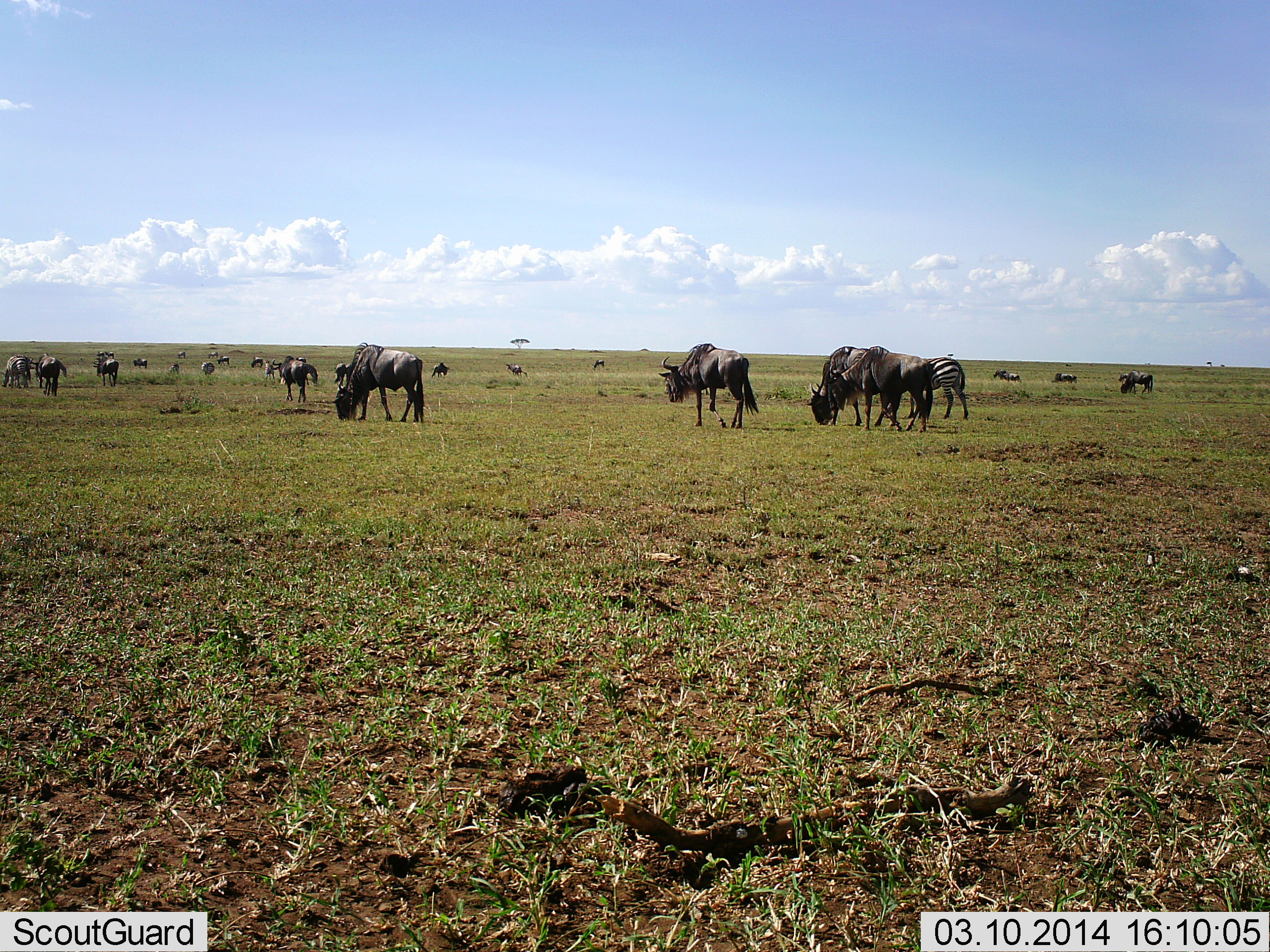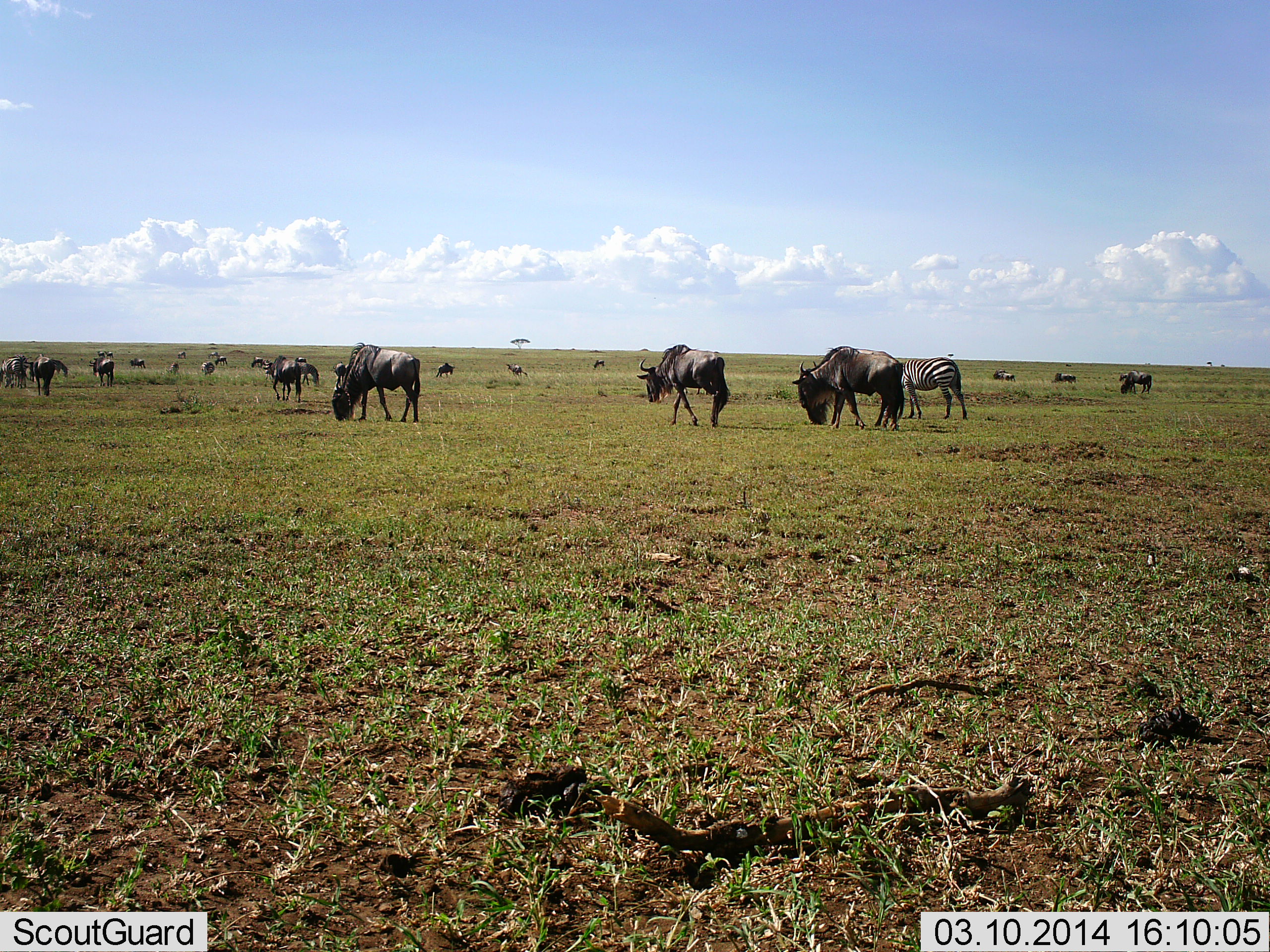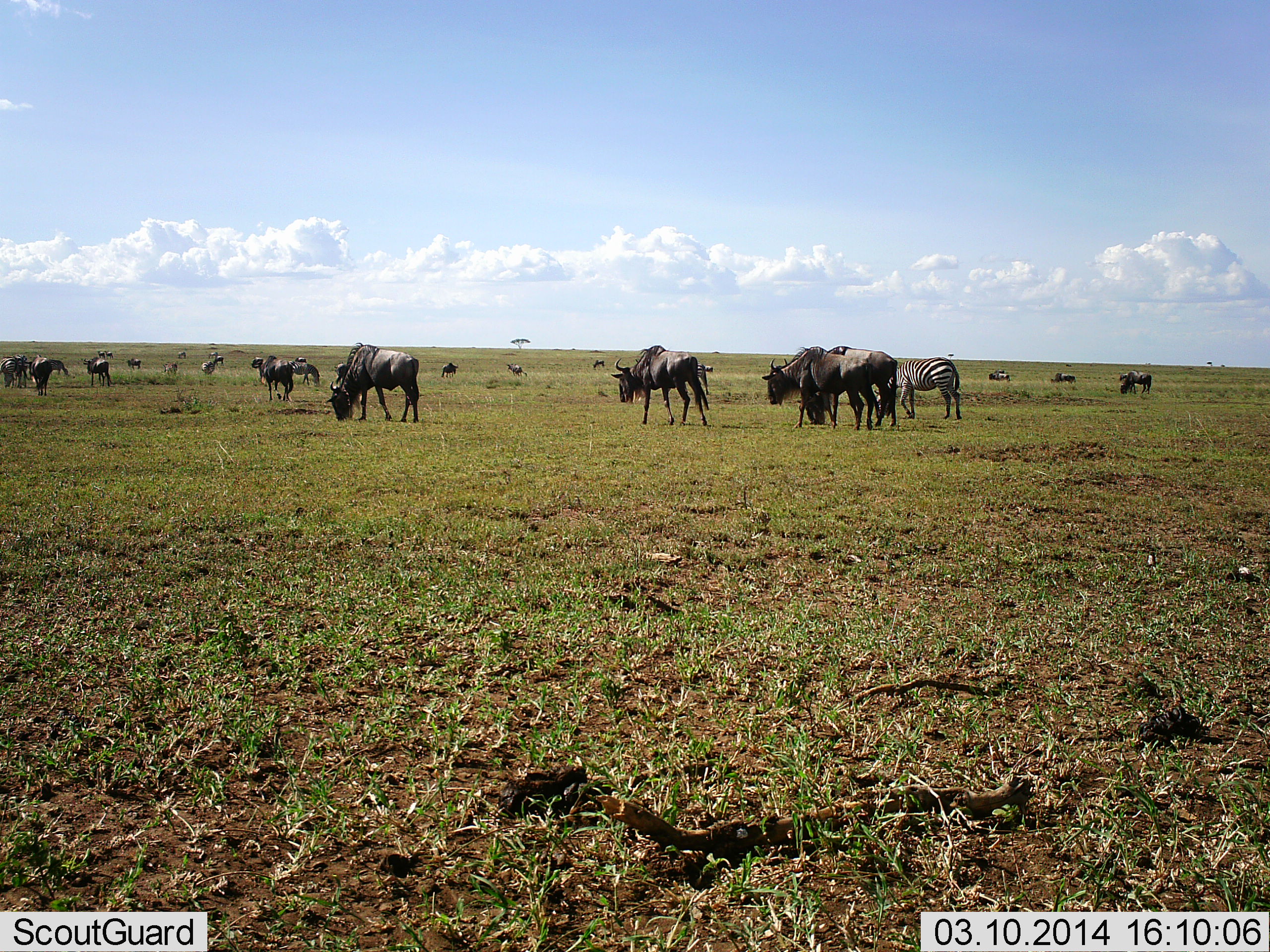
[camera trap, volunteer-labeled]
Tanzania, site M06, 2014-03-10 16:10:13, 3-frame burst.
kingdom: Animalia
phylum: Chordata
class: Mammalia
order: Artiodactyla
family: Bovidae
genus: Connochaetes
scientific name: Connochaetes taurinus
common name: blue wildebeest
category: wildebeest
Wildebeest (blue wildebeest) (Connochaetes taurinus), count 11-50. Behavior (volunteer vote fractions): standing 27%, resting 0%, moving 64%, interacting 0%. Young present (vote fraction): 0%. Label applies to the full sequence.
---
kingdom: Animalia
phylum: Chordata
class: Mammalia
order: Perissodactyla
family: Equidae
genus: Equus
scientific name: Equus quagga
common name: plains zebra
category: zebra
Zebra (plains zebra) (Equus quagga), count 1. Behavior (volunteer vote fractions): standing 20%, resting 0%, moving 40%, interacting 0%. Young present (vote fraction): 0%. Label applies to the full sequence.